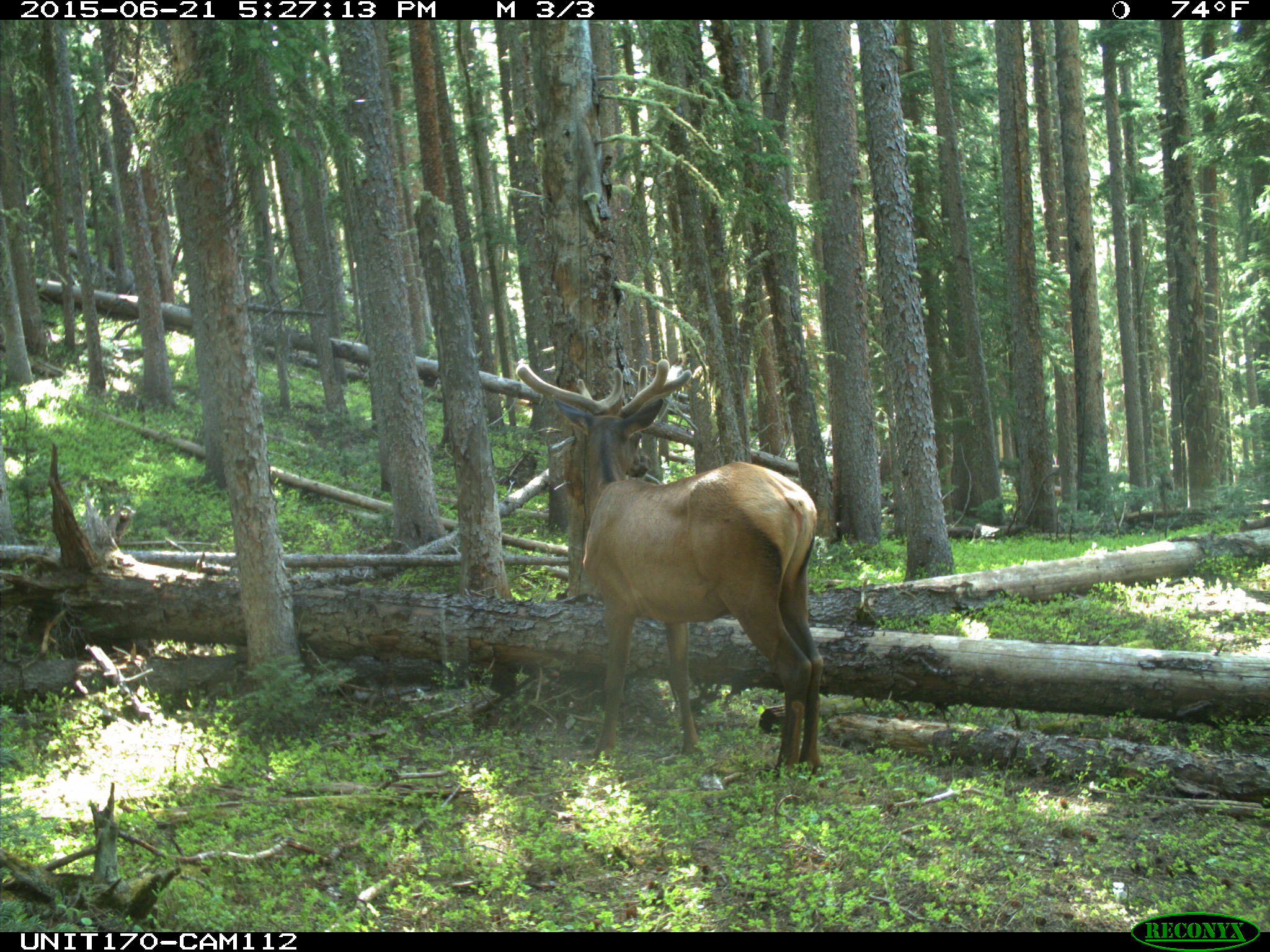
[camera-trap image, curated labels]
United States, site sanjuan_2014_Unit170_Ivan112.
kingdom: Animalia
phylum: Chordata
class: Mammalia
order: Artiodactyla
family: Cervidae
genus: Cervus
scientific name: Cervus elaphus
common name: red deer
Cervus elaphus (red deer).